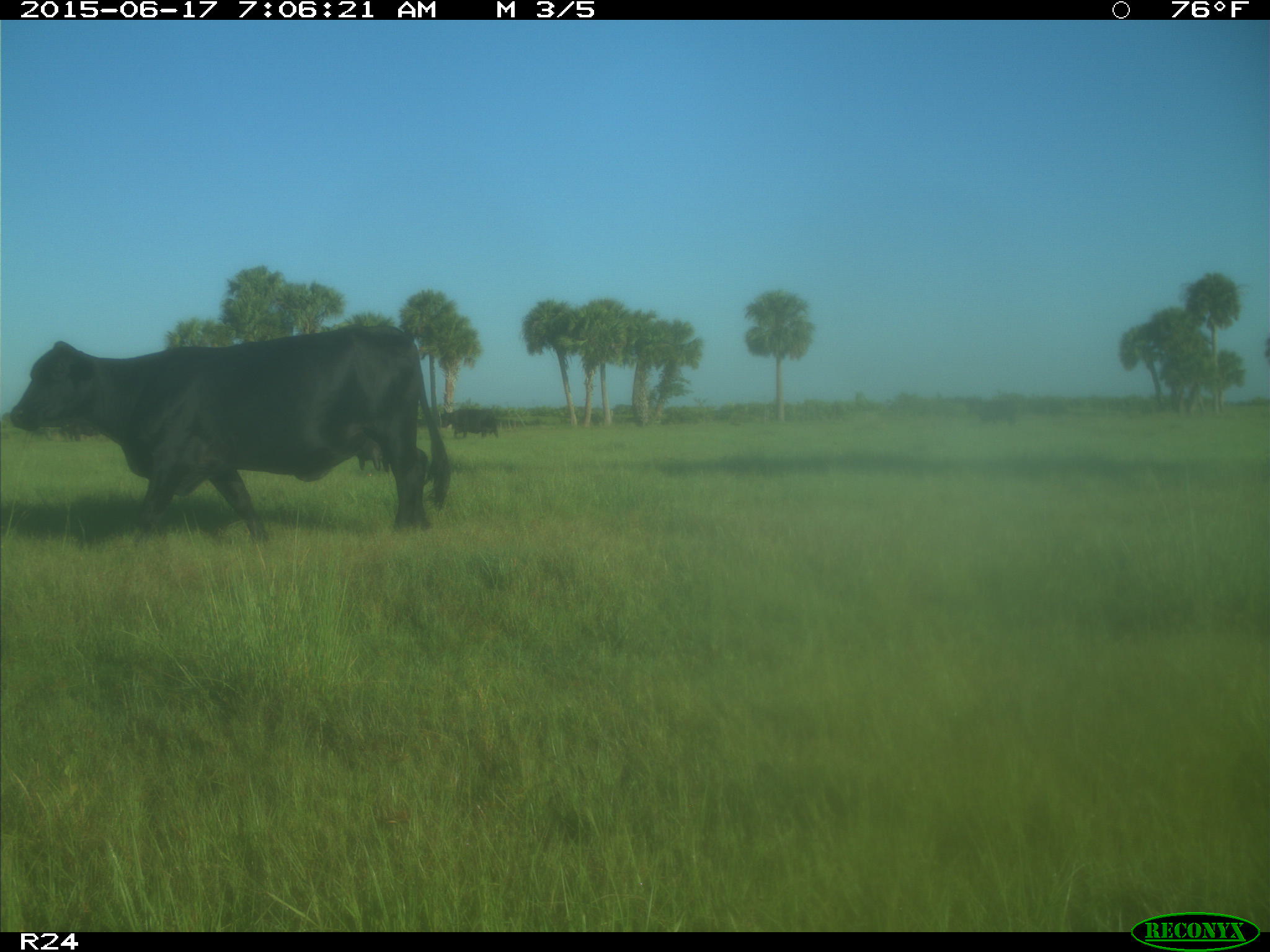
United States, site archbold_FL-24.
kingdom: Animalia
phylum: Chordata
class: Mammalia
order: Artiodactyla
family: Bovidae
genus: Bos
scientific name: Bos taurus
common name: domestic cow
Bos taurus (domestic cow).